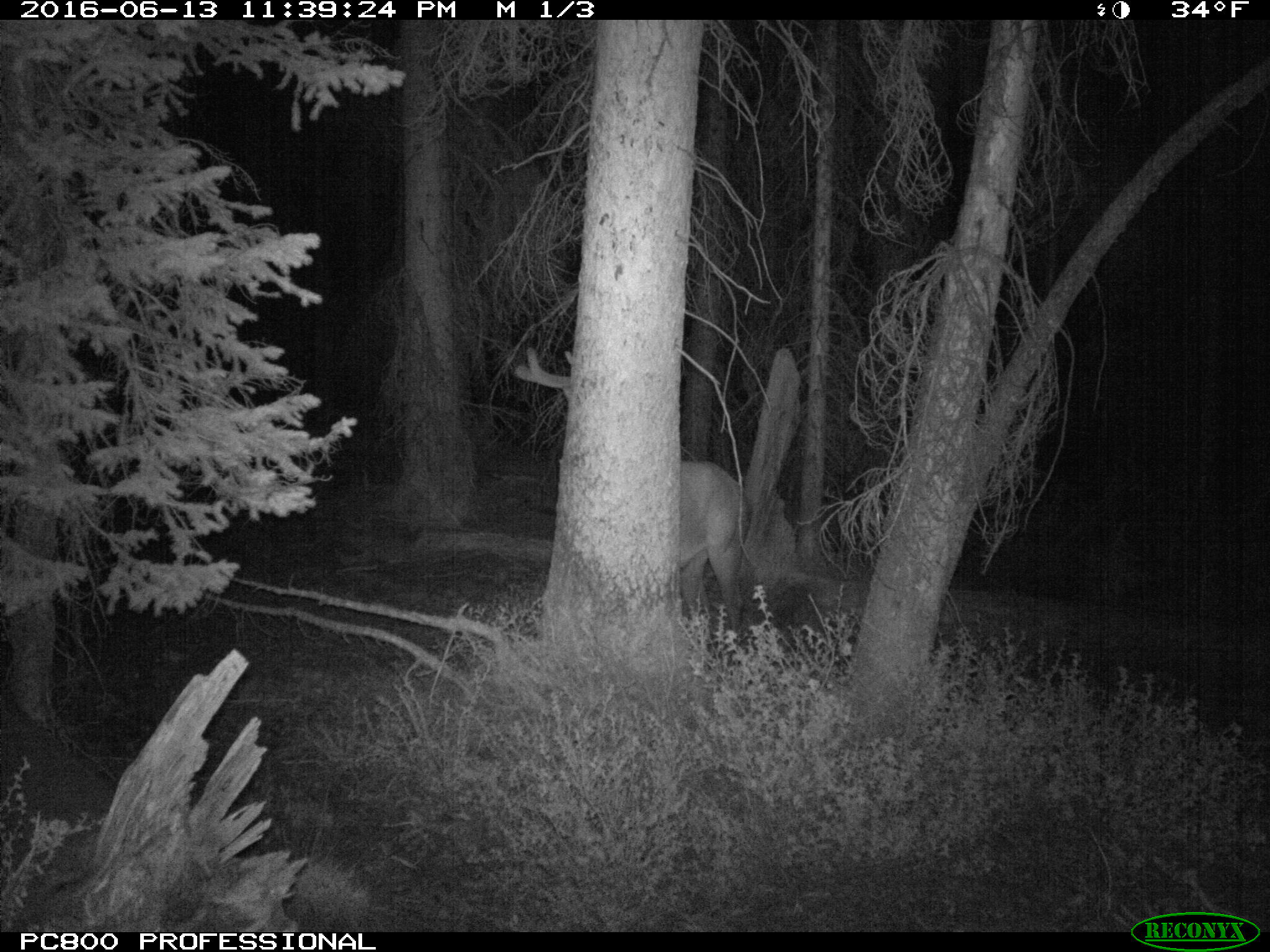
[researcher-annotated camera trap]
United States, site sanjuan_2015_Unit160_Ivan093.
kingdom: Animalia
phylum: Chordata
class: Mammalia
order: Artiodactyla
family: Cervidae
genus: Cervus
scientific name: Cervus elaphus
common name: red deer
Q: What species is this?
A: Cervus elaphus (red deer).